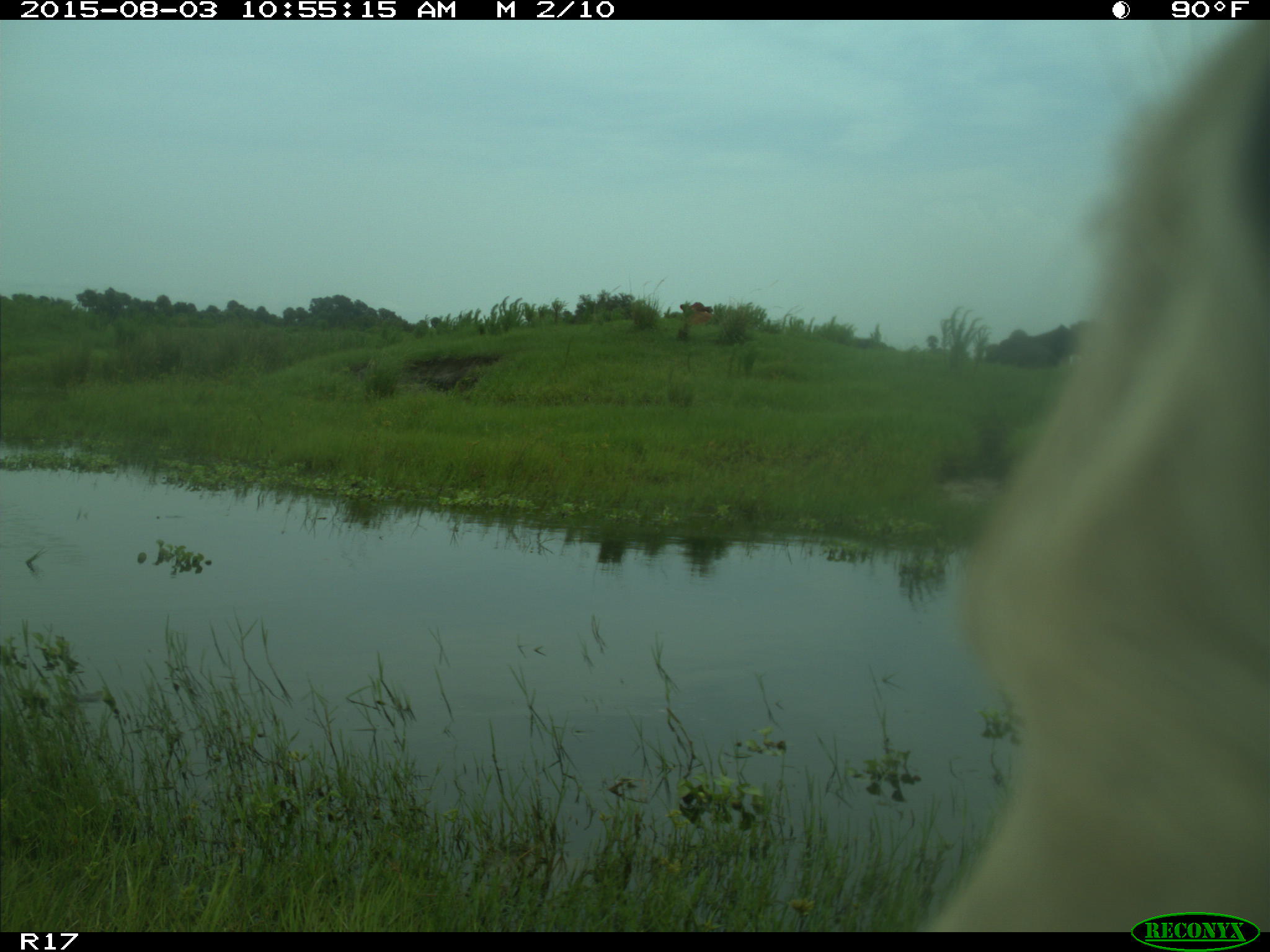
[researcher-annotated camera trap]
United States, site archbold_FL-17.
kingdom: Animalia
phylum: Chordata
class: Mammalia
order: Artiodactyla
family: Bovidae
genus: Bos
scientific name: Bos taurus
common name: domestic cow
Bos taurus (domestic cow).